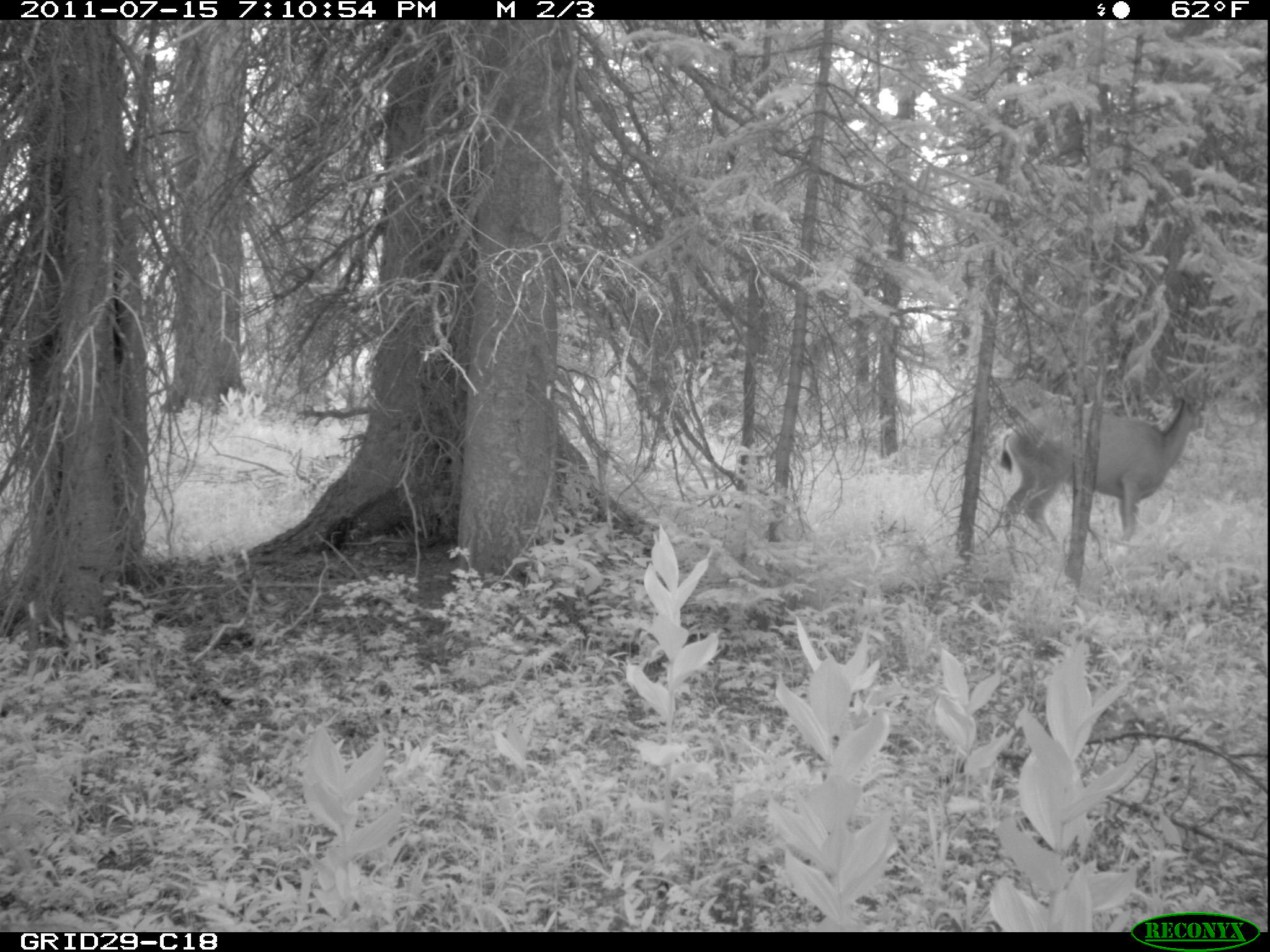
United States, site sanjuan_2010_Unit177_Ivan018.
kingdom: Animalia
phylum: Chordata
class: Mammalia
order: Artiodactyla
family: Cervidae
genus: Odocoileus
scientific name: Odocoileus hemionus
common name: mule deer